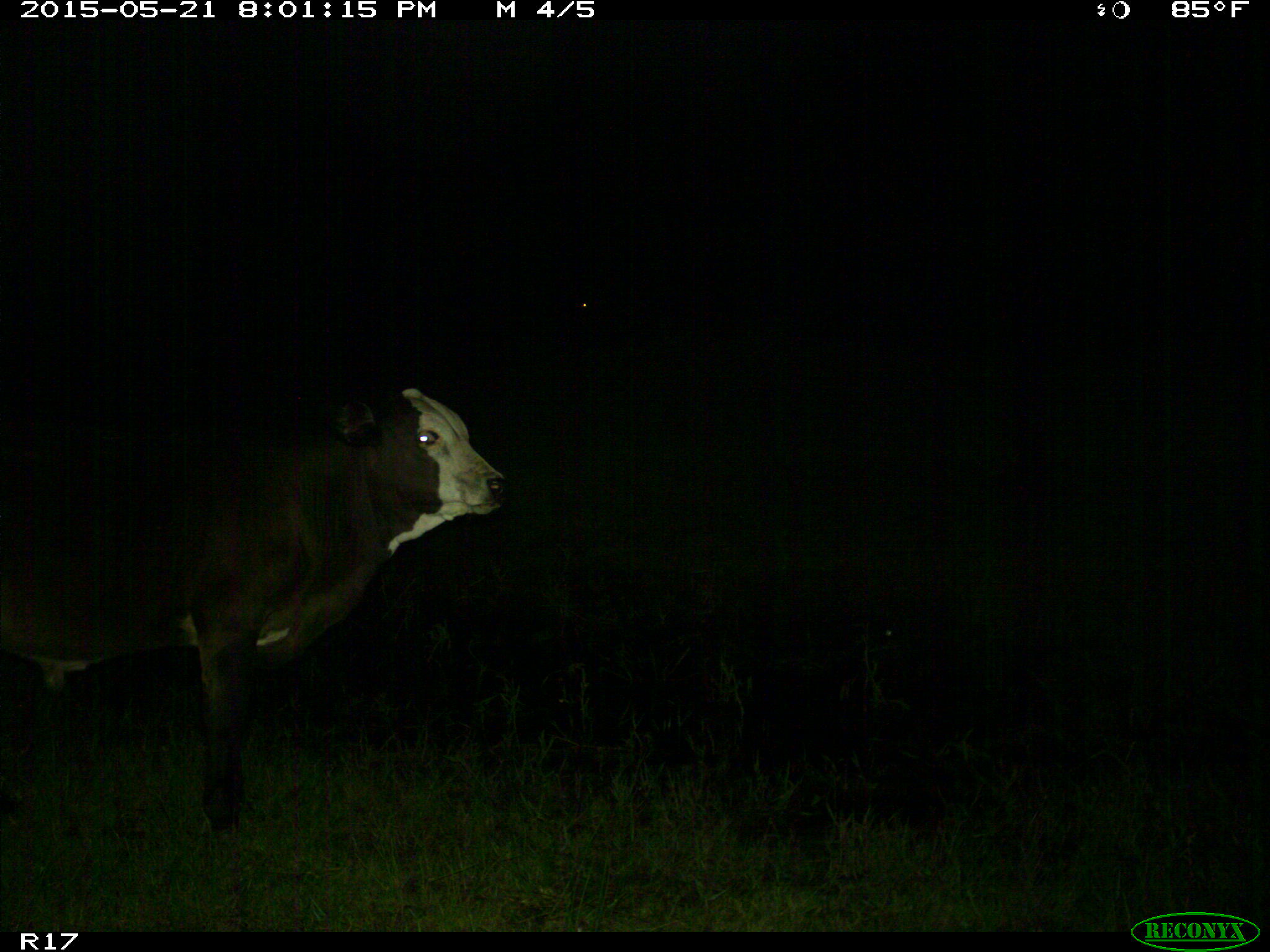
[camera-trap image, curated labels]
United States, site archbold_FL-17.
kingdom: Animalia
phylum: Chordata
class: Mammalia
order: Artiodactyla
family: Bovidae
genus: Bos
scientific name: Bos taurus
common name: domestic cow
Bos taurus (domestic cow).